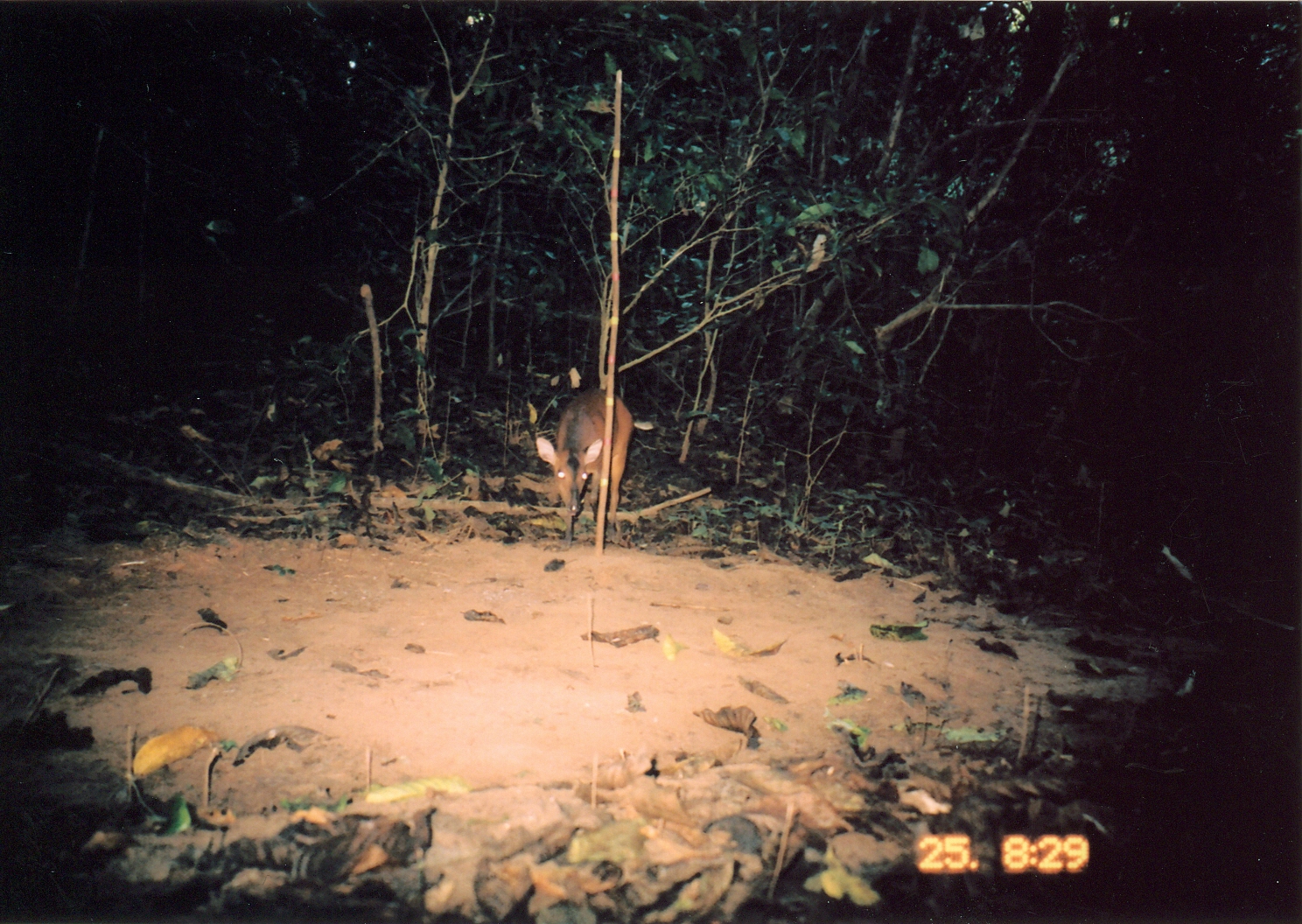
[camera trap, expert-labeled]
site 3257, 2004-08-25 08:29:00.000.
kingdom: Animalia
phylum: Chordata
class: Mammalia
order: Artiodactyla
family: Bovidae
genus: Cephalophus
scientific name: Cephalophus harveyi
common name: harvey's duiker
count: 1